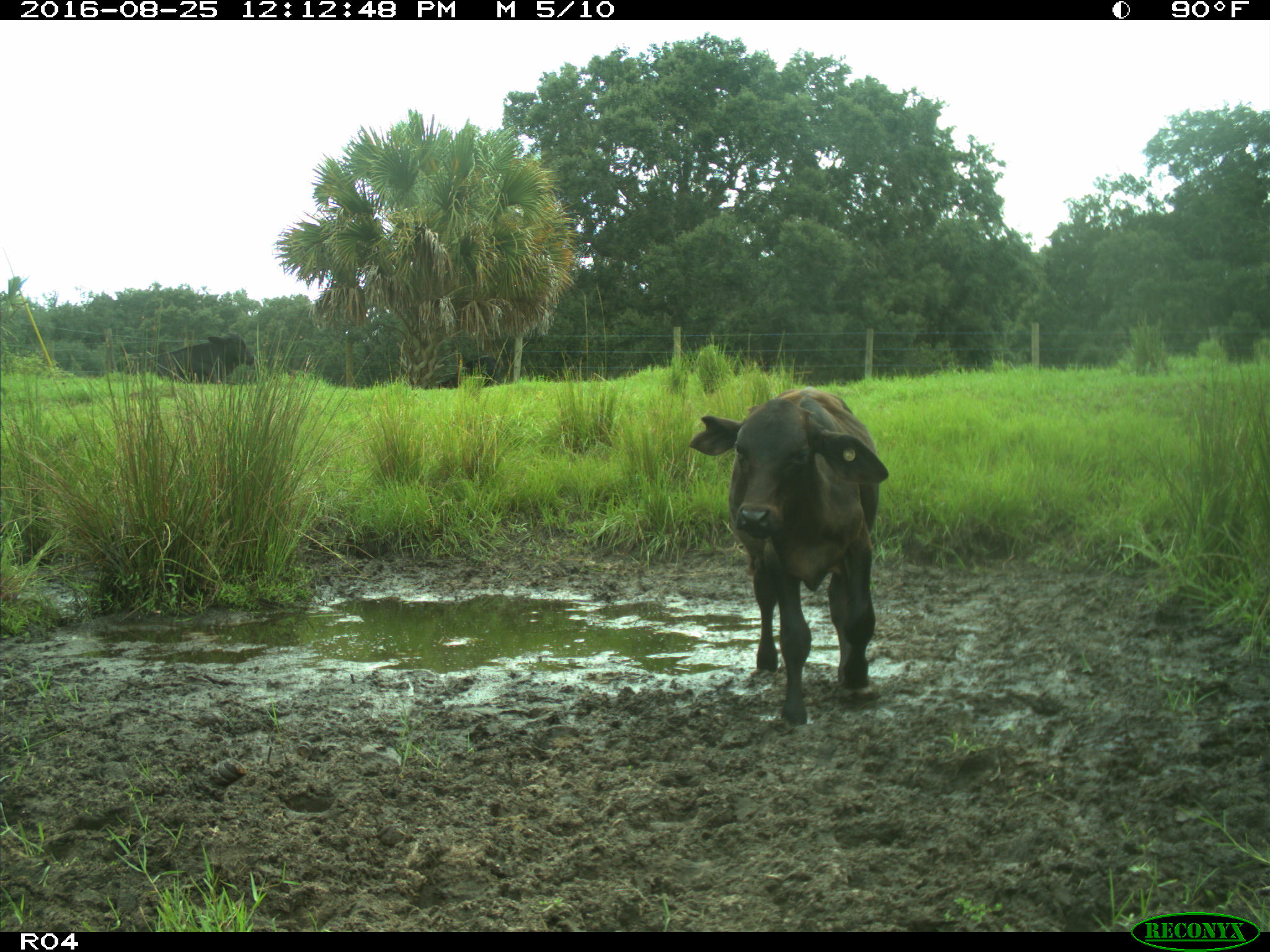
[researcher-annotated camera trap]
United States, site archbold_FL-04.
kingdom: Animalia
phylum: Chordata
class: Mammalia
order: Artiodactyla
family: Bovidae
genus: Bos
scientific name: Bos taurus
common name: domestic cow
Bos taurus (domestic cow).